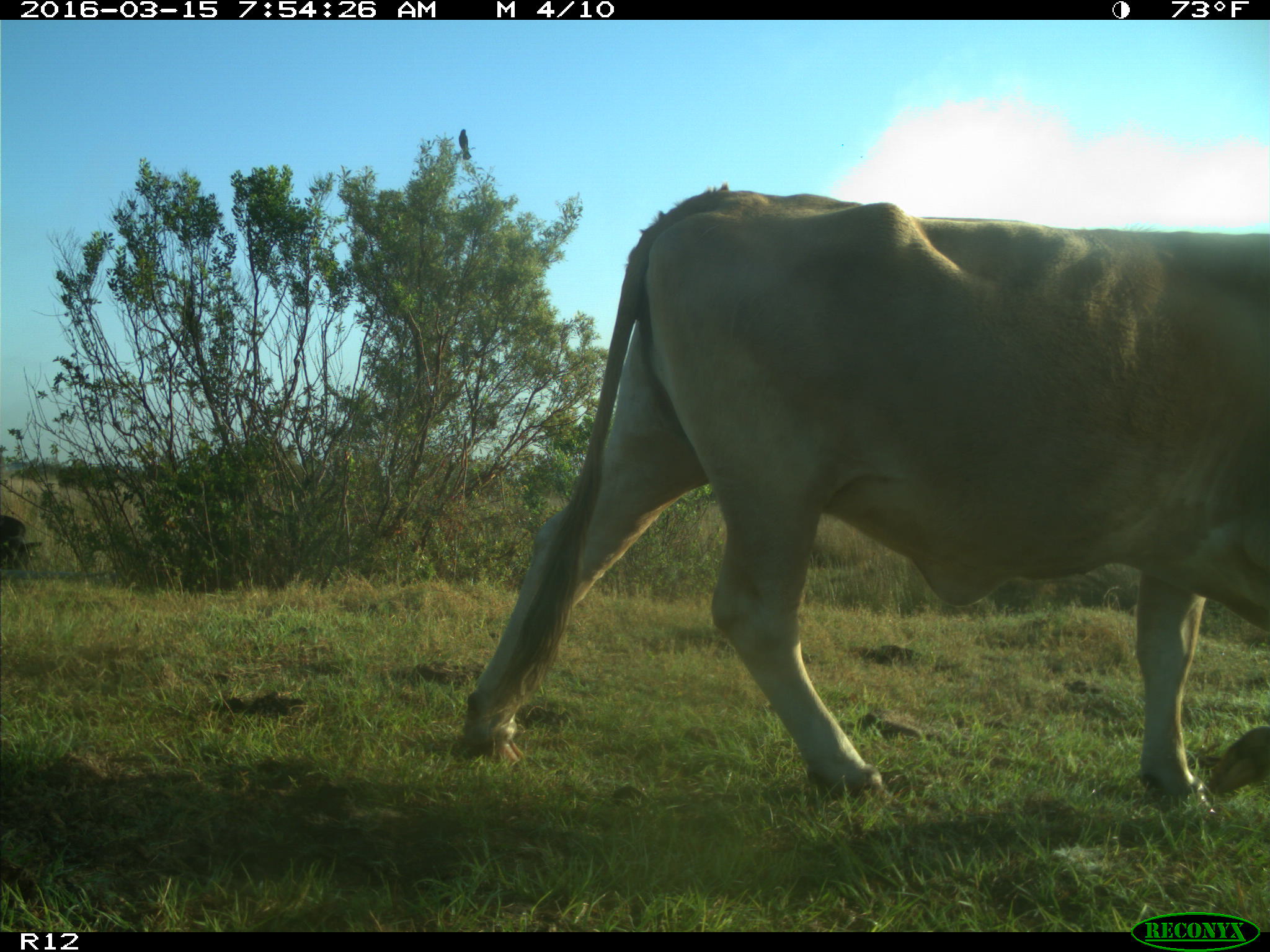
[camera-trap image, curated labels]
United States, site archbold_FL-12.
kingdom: Animalia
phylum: Chordata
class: Mammalia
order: Artiodactyla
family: Bovidae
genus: Bos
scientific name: Bos taurus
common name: domestic cow